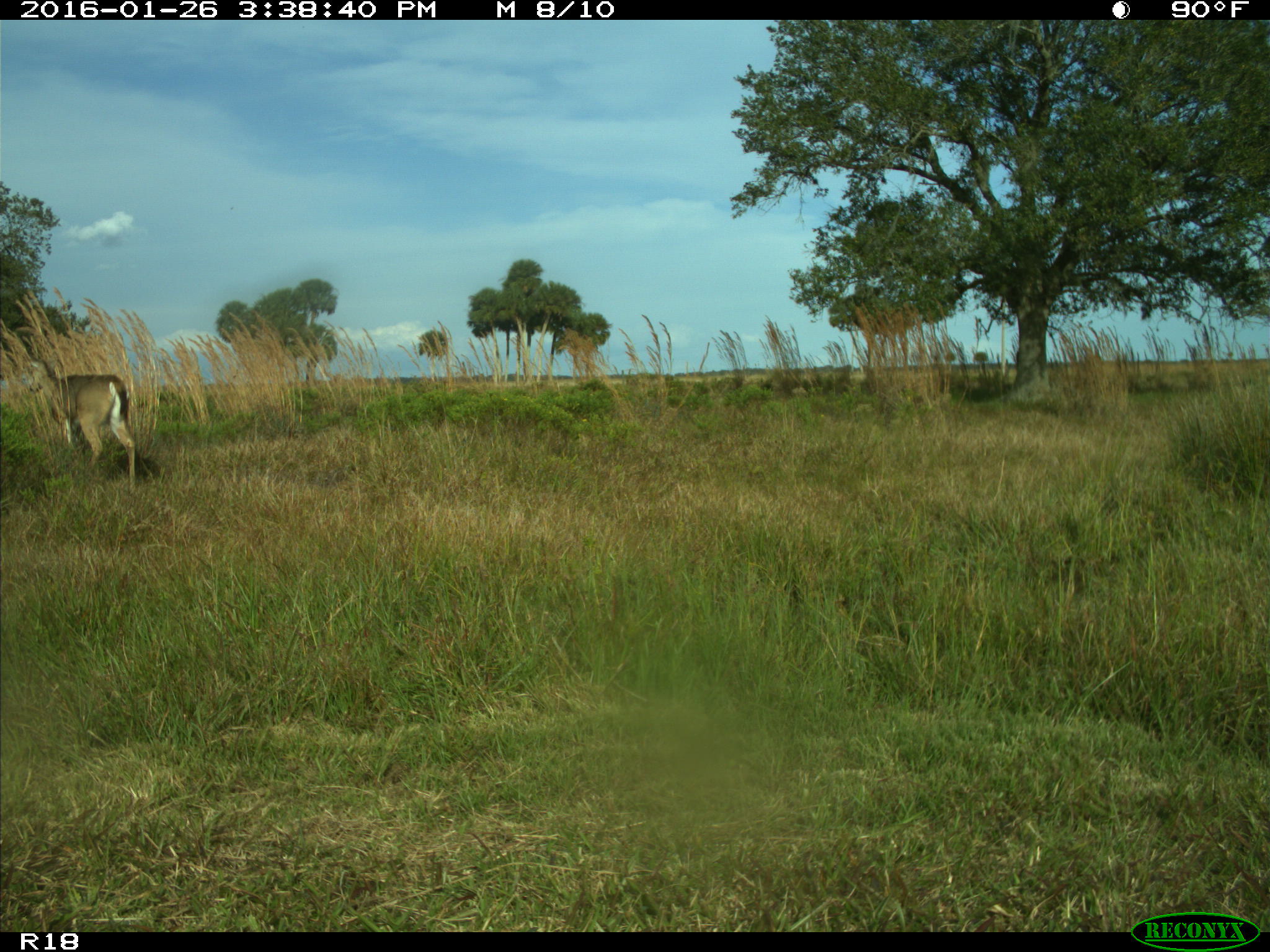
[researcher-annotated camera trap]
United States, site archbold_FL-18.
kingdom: Animalia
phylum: Chordata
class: Mammalia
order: Artiodactyla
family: Cervidae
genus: Odocoileus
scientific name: Odocoileus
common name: deer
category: unidentified deer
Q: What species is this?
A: Unidentified deer (deer) (Odocoileus).